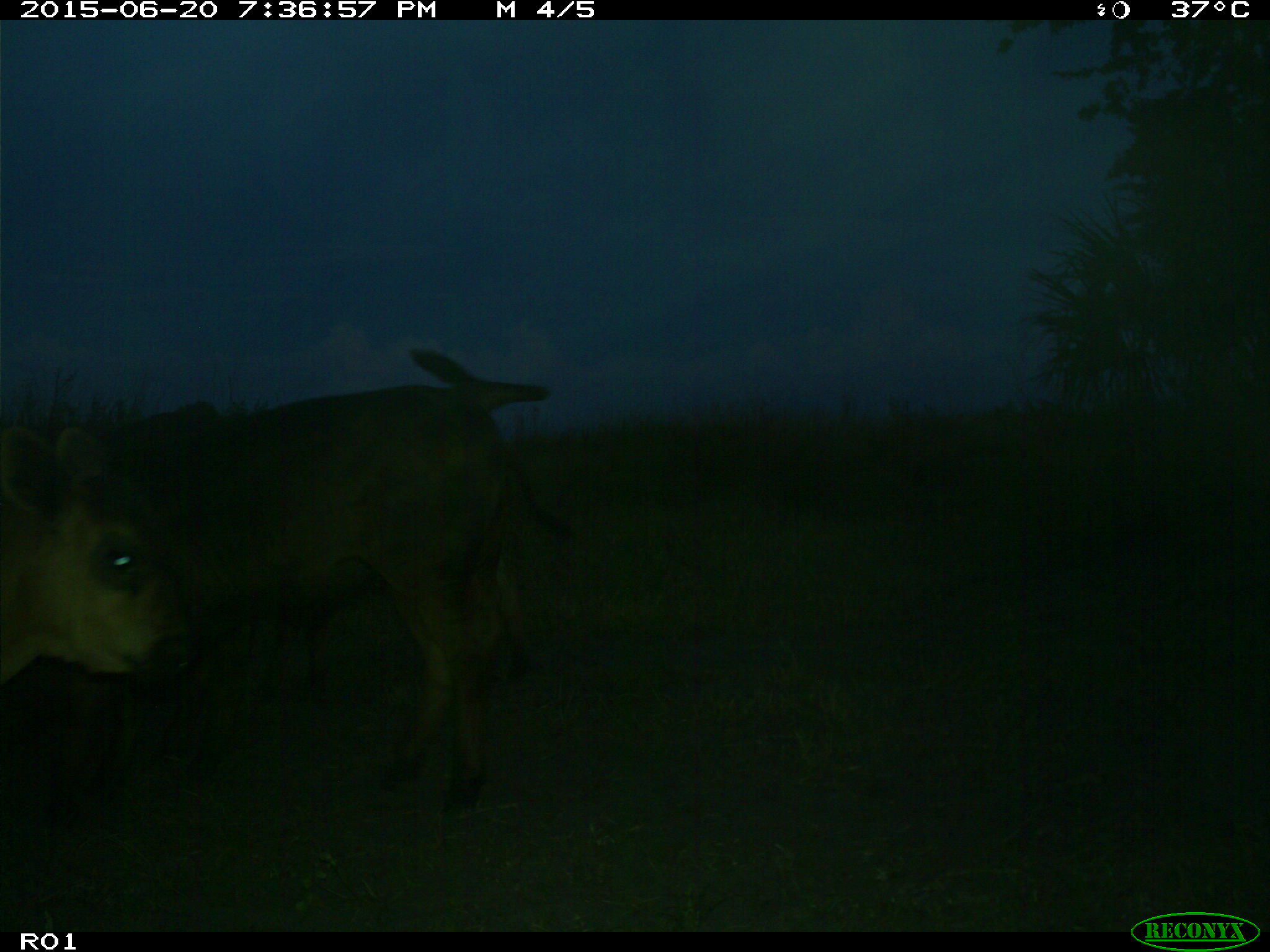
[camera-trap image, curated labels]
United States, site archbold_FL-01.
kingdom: Animalia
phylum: Chordata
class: Mammalia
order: Artiodactyla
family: Bovidae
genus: Bos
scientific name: Bos taurus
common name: domestic cow